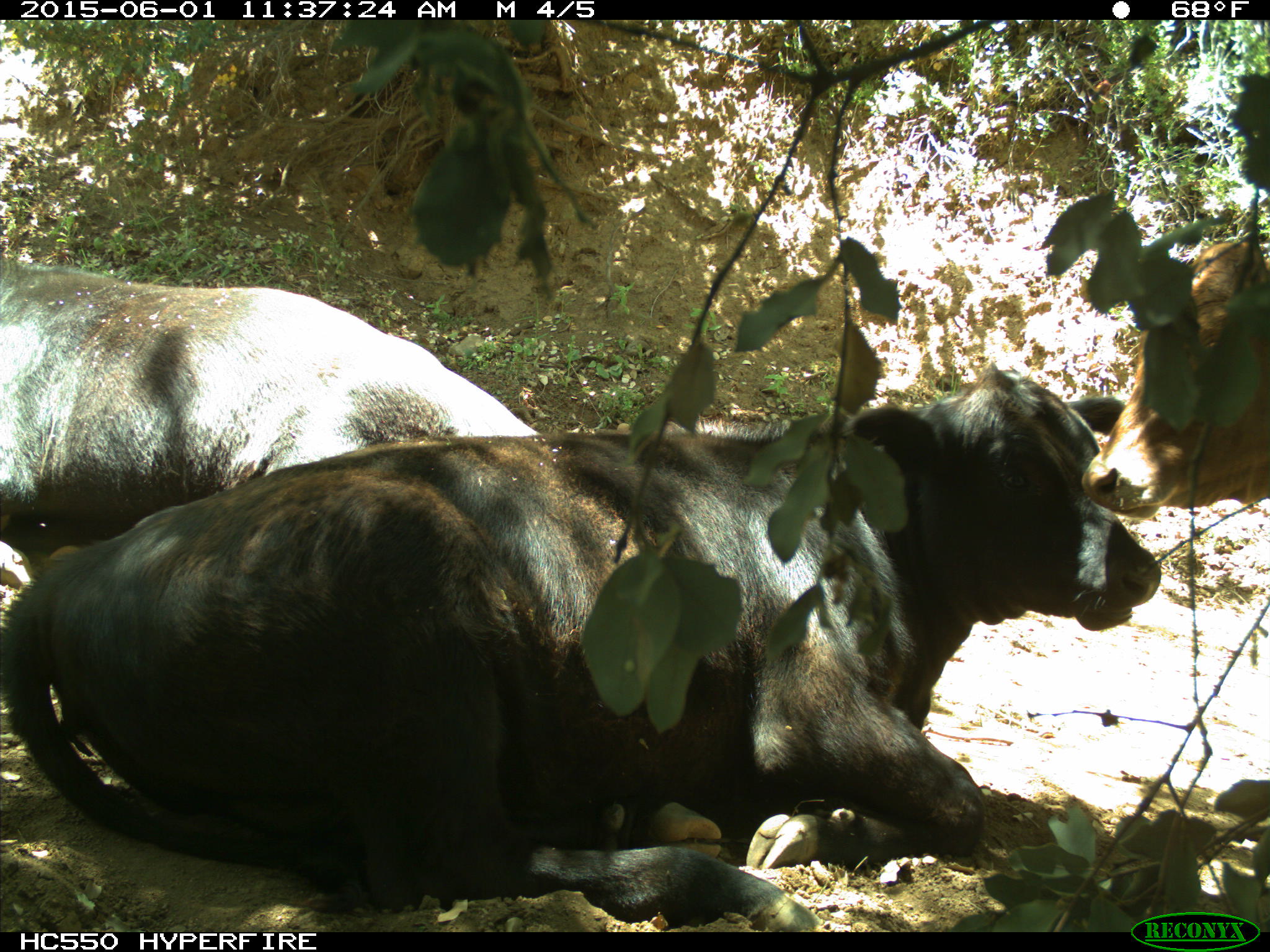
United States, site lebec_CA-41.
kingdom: Animalia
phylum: Chordata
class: Mammalia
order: Artiodactyla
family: Bovidae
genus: Bos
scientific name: Bos taurus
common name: domestic cow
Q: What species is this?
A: Bos taurus (domestic cow).